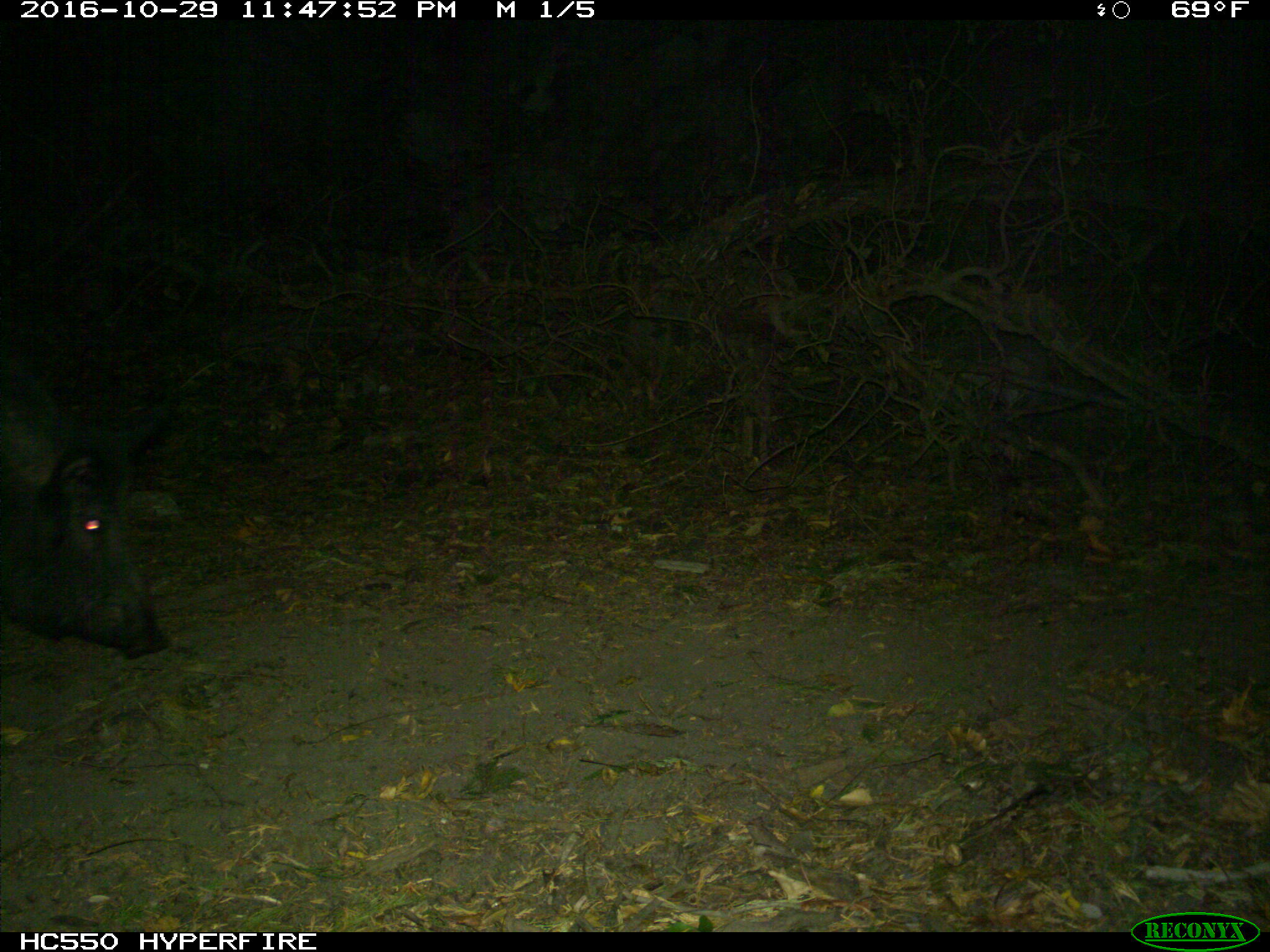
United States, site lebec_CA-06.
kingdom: Animalia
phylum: Chordata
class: Mammalia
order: Artiodactyla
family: Suidae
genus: Sus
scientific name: Sus scrofa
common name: wild boar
Sus scrofa (wild boar).